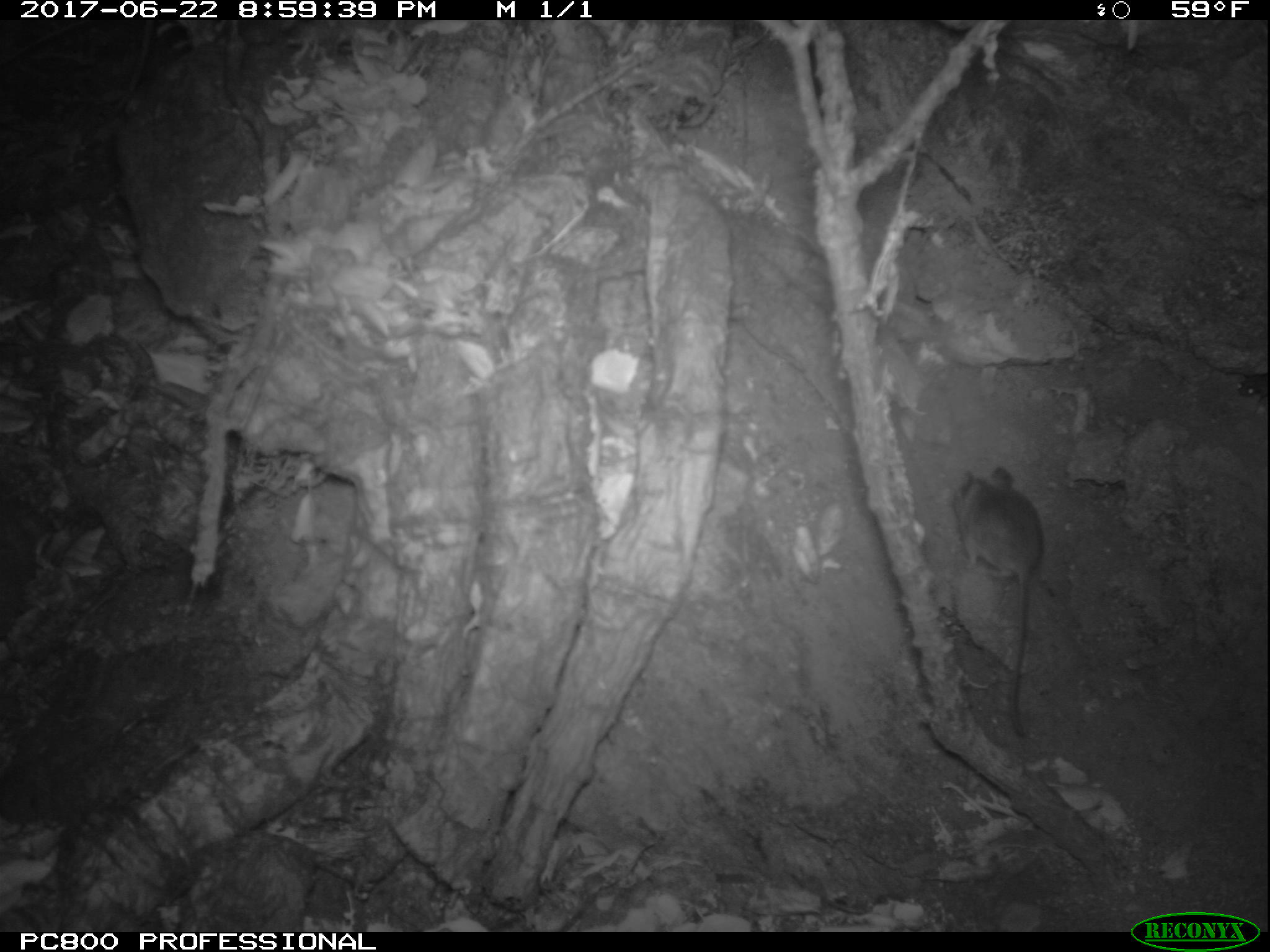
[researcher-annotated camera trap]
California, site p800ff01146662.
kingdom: Animalia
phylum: Chordata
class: Mammalia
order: Rodentia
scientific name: Rodentia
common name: rodent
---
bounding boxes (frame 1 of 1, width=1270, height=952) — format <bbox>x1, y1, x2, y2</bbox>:
rodent: <bbox>951, 465, 1041, 736</bbox>